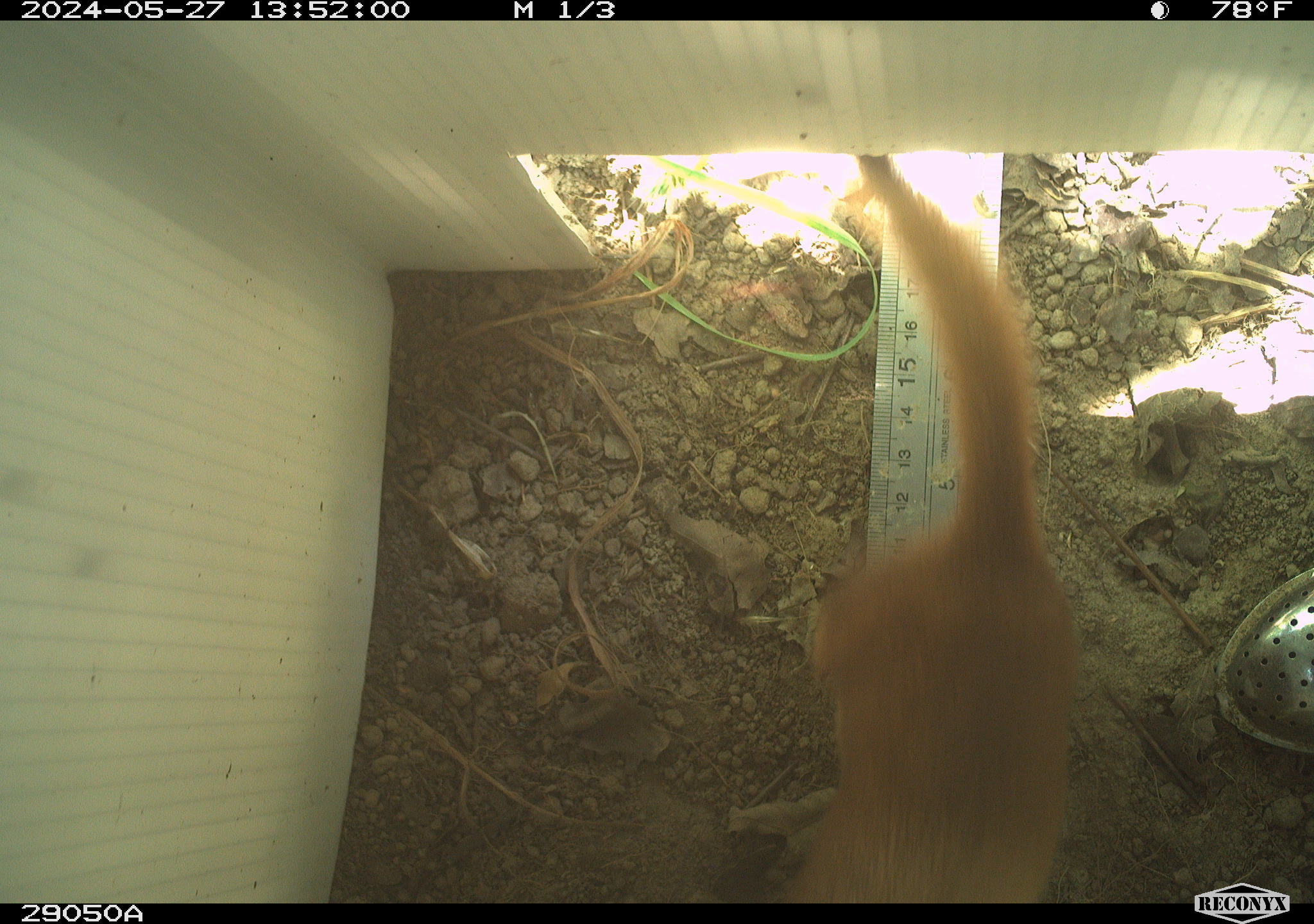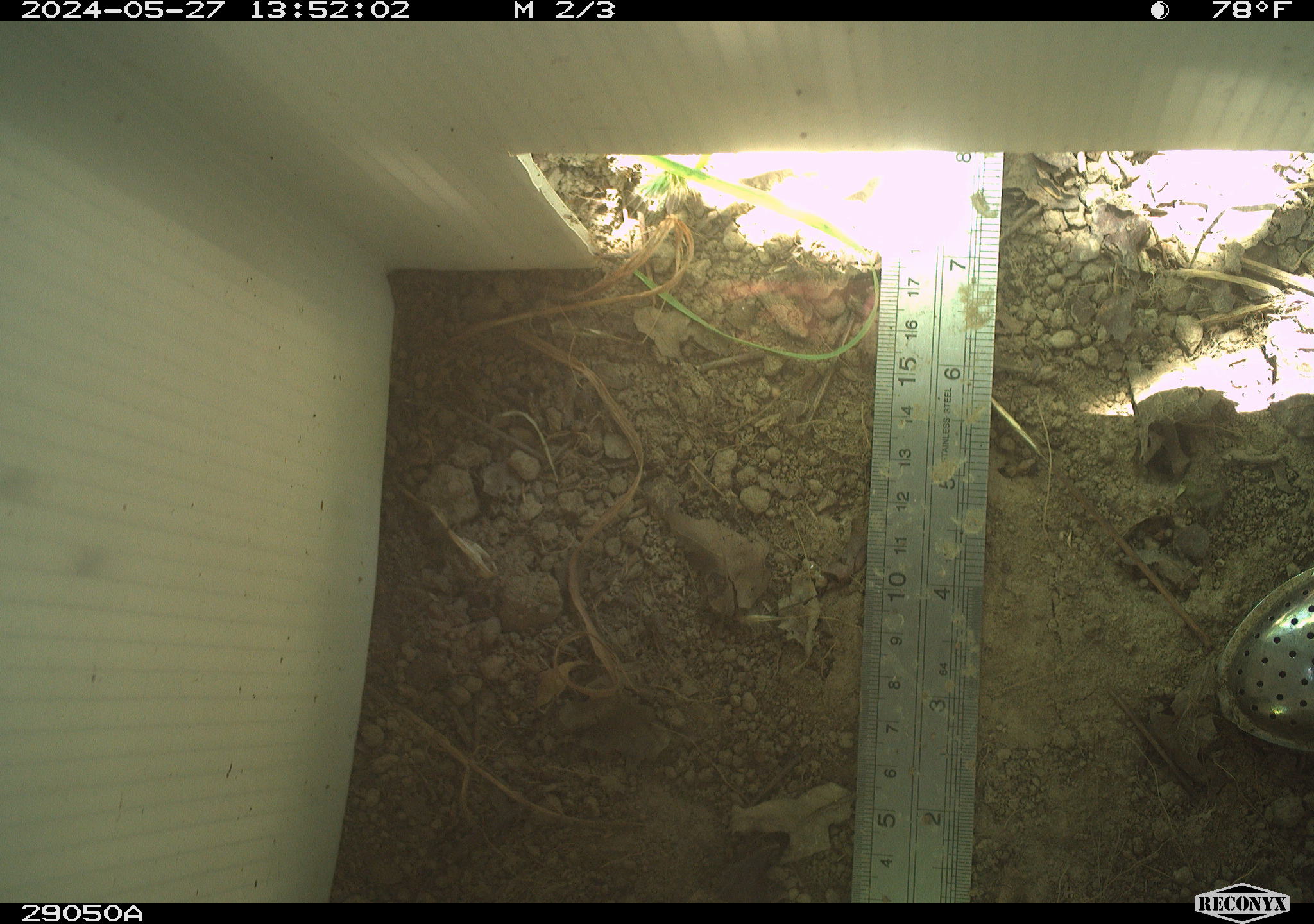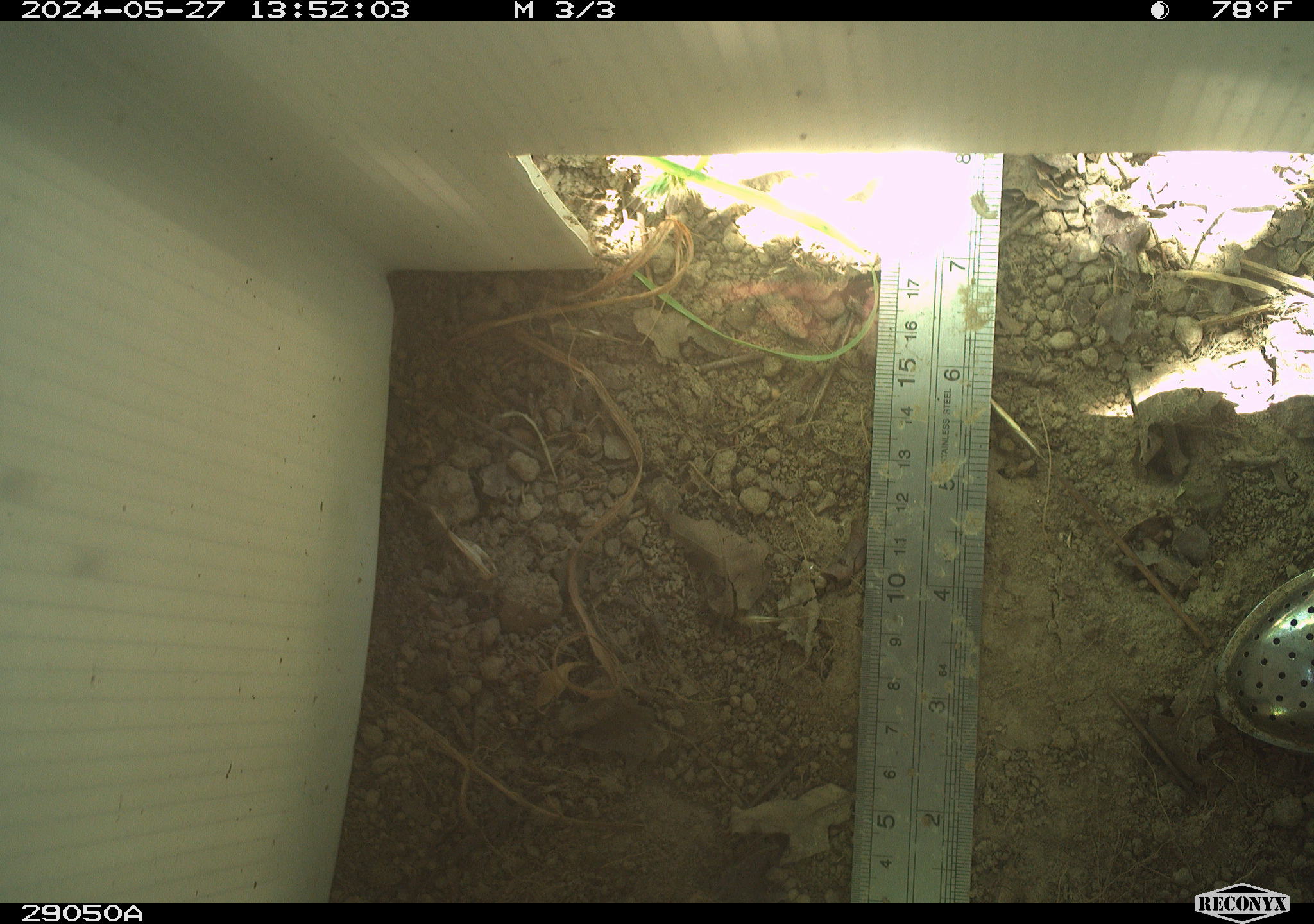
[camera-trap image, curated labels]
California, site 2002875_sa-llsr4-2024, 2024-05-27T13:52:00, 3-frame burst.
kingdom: Animalia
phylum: Chordata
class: Mammalia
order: Carnivora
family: Mustelidae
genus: Neogale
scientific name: Neogale frenata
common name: long-tailed weasel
Long-tailed weasel (Neogale frenata).